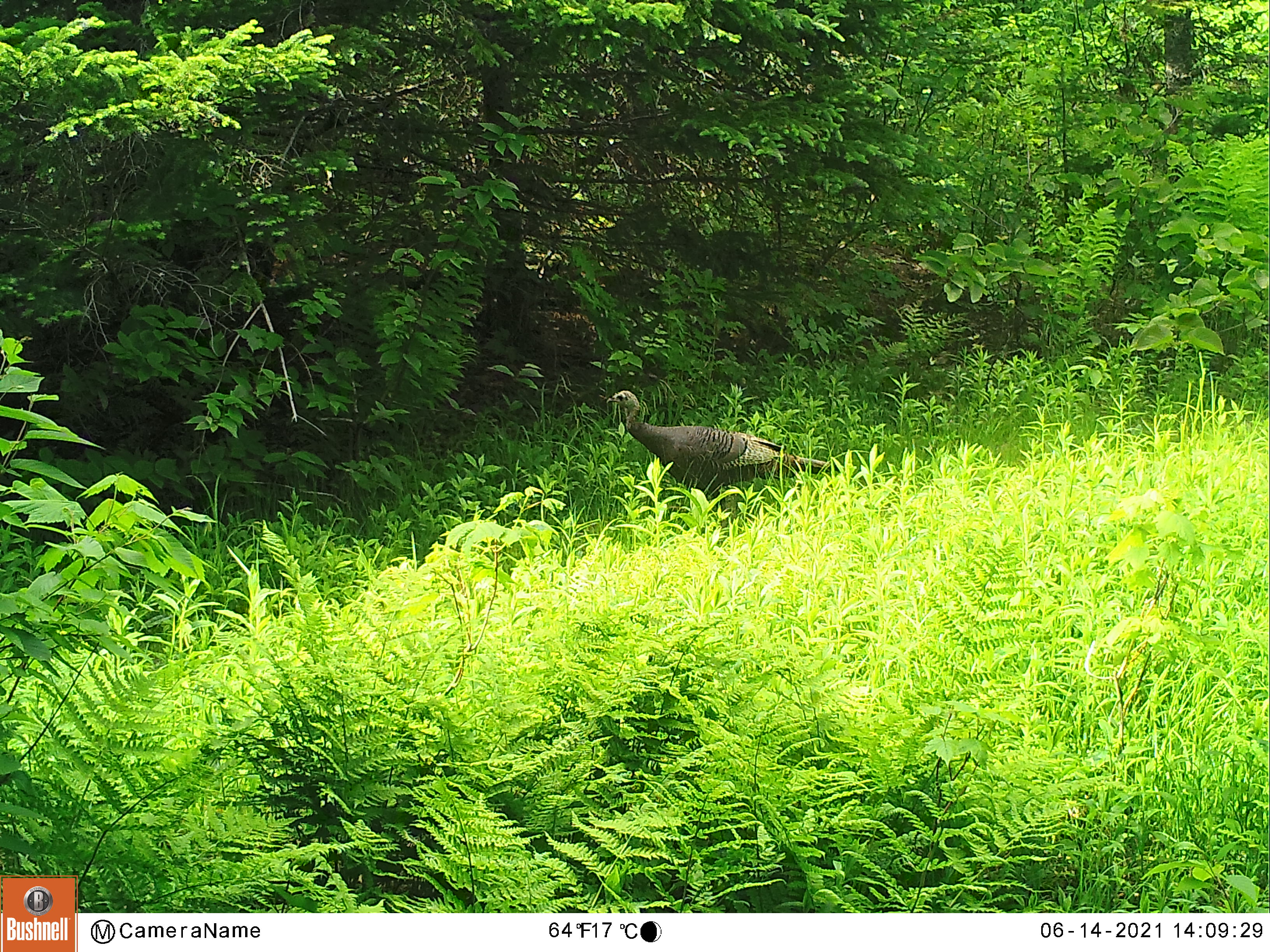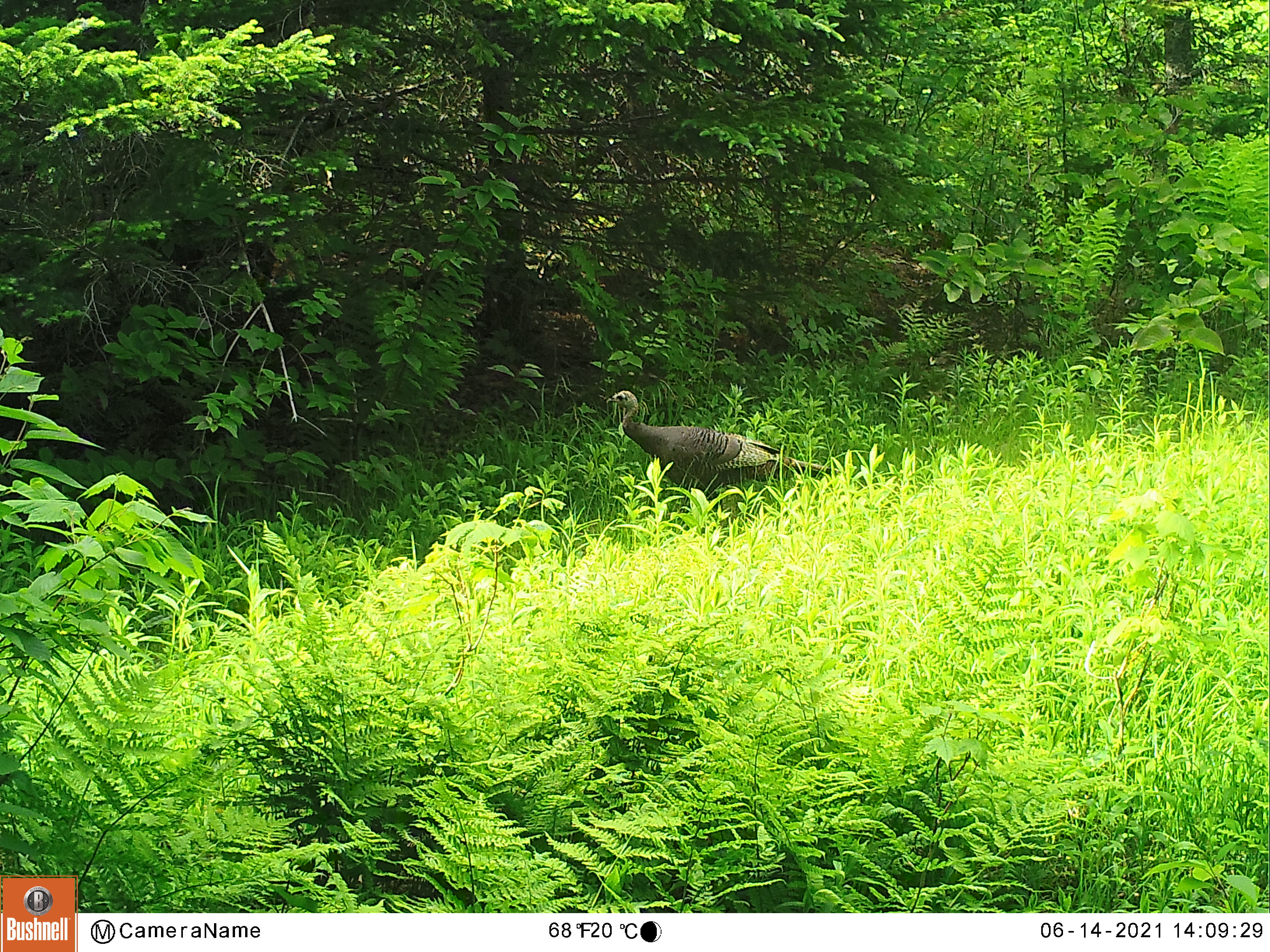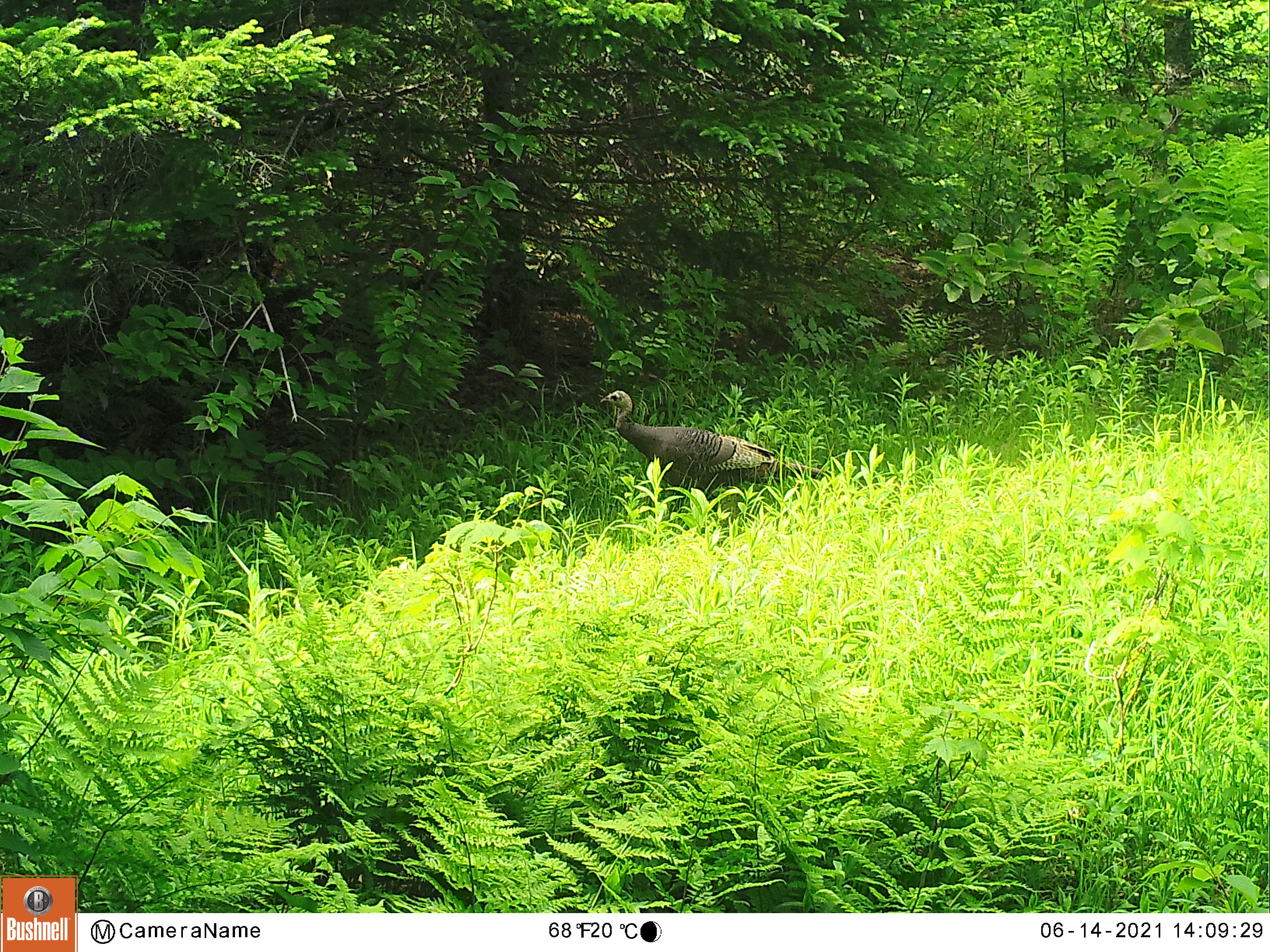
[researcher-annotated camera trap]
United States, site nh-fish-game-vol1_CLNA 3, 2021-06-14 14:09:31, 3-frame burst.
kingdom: Animalia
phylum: Chordata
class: Aves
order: Galliformes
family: Phasianidae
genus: Meleagris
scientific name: Meleagris gallopavo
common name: wild turkey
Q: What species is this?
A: Wild turkey (Meleagris gallopavo).